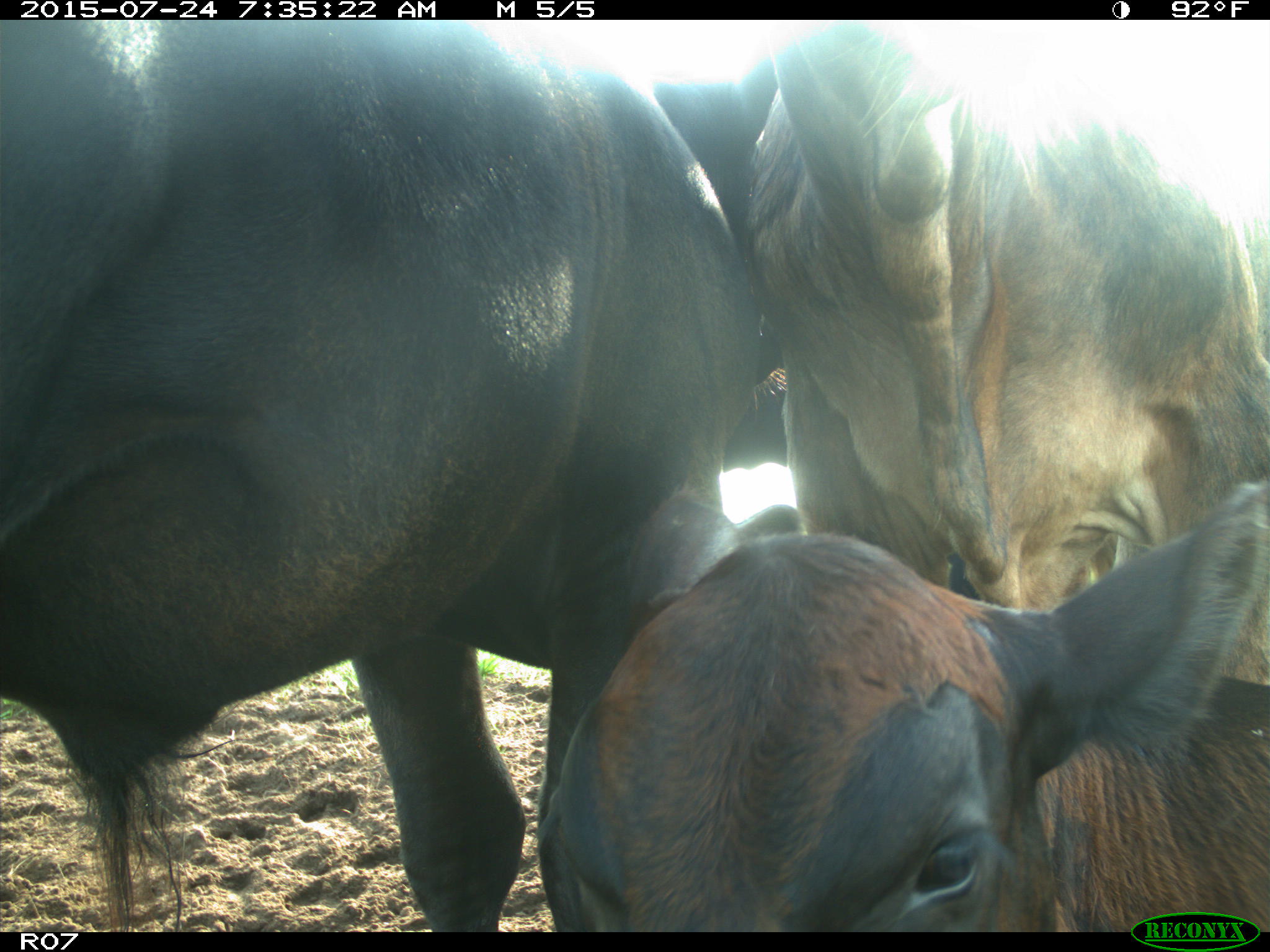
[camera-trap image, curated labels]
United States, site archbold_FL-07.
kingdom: Animalia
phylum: Chordata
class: Mammalia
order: Artiodactyla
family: Bovidae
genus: Bos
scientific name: Bos taurus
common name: domestic cow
Bos taurus (domestic cow).